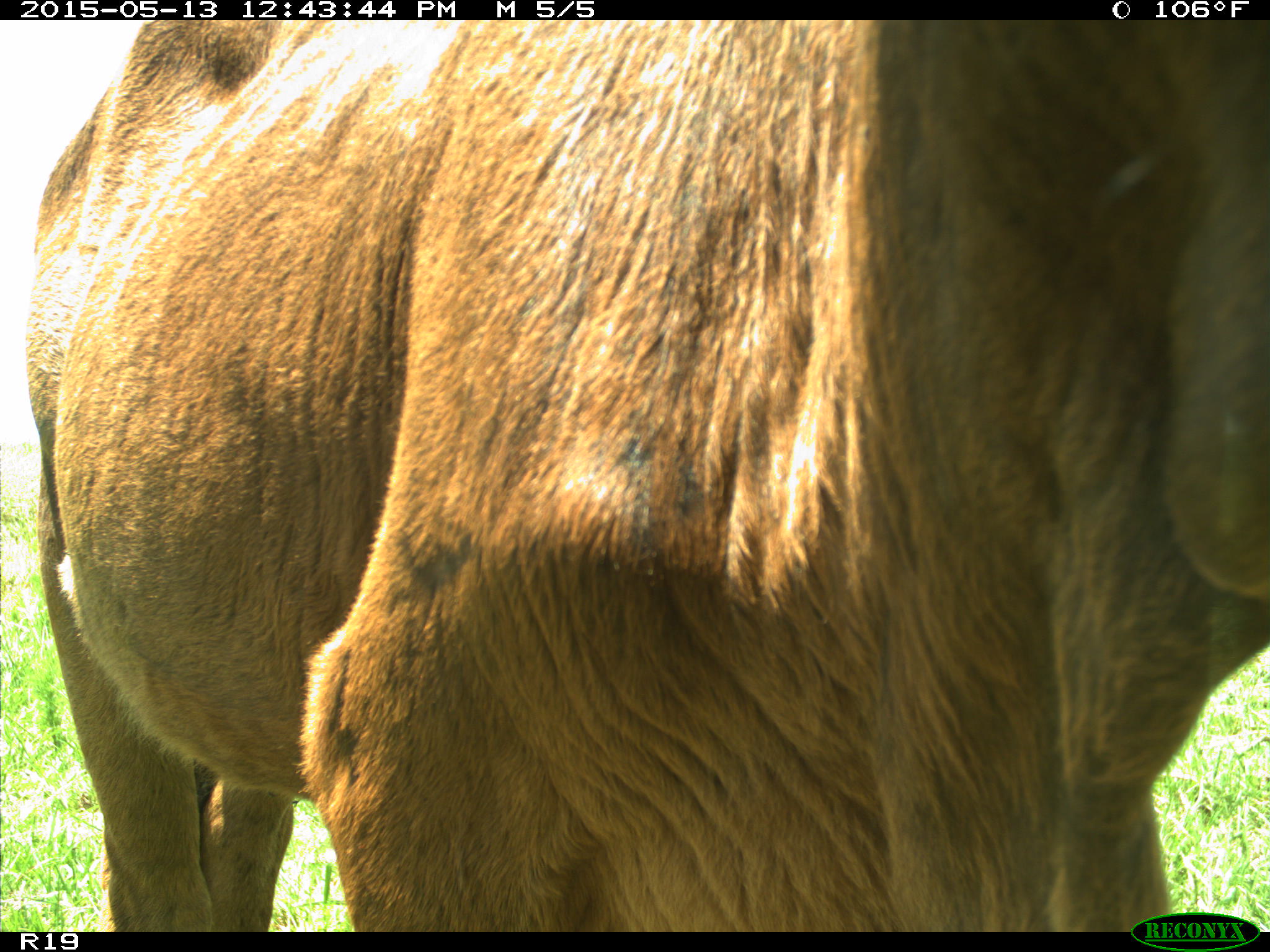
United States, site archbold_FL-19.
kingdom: Animalia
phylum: Chordata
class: Mammalia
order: Artiodactyla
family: Bovidae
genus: Bos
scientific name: Bos taurus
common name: domestic cow